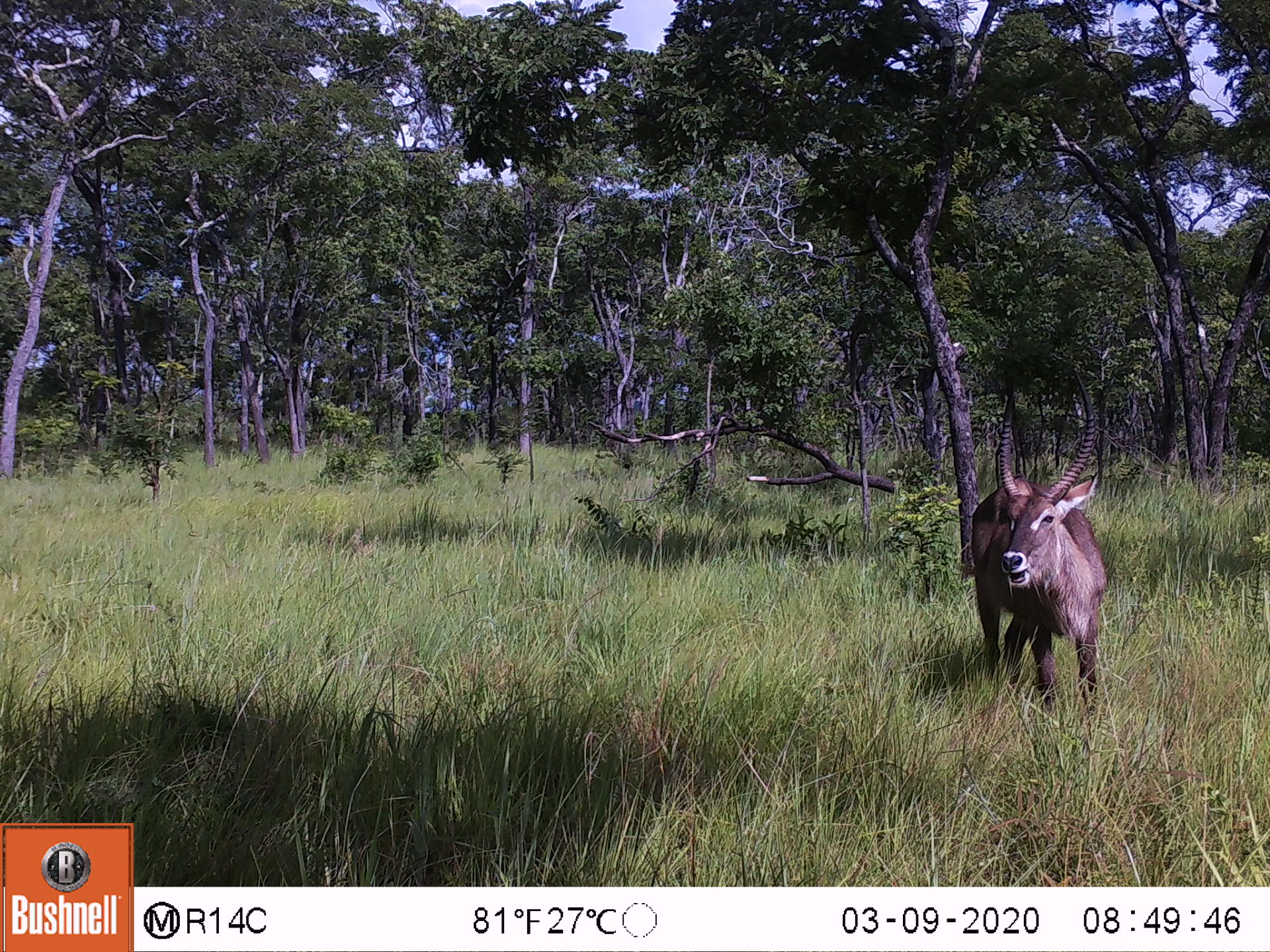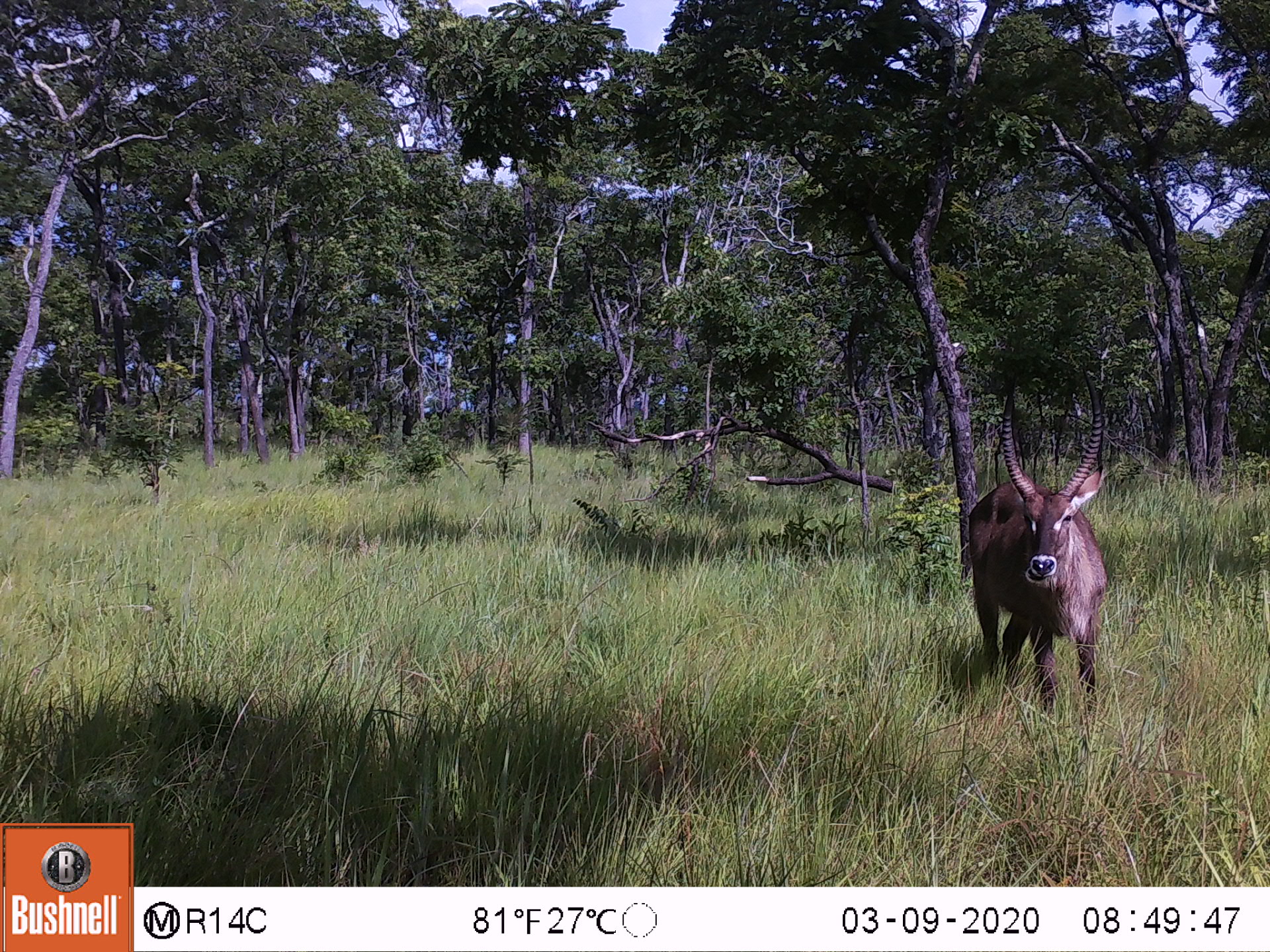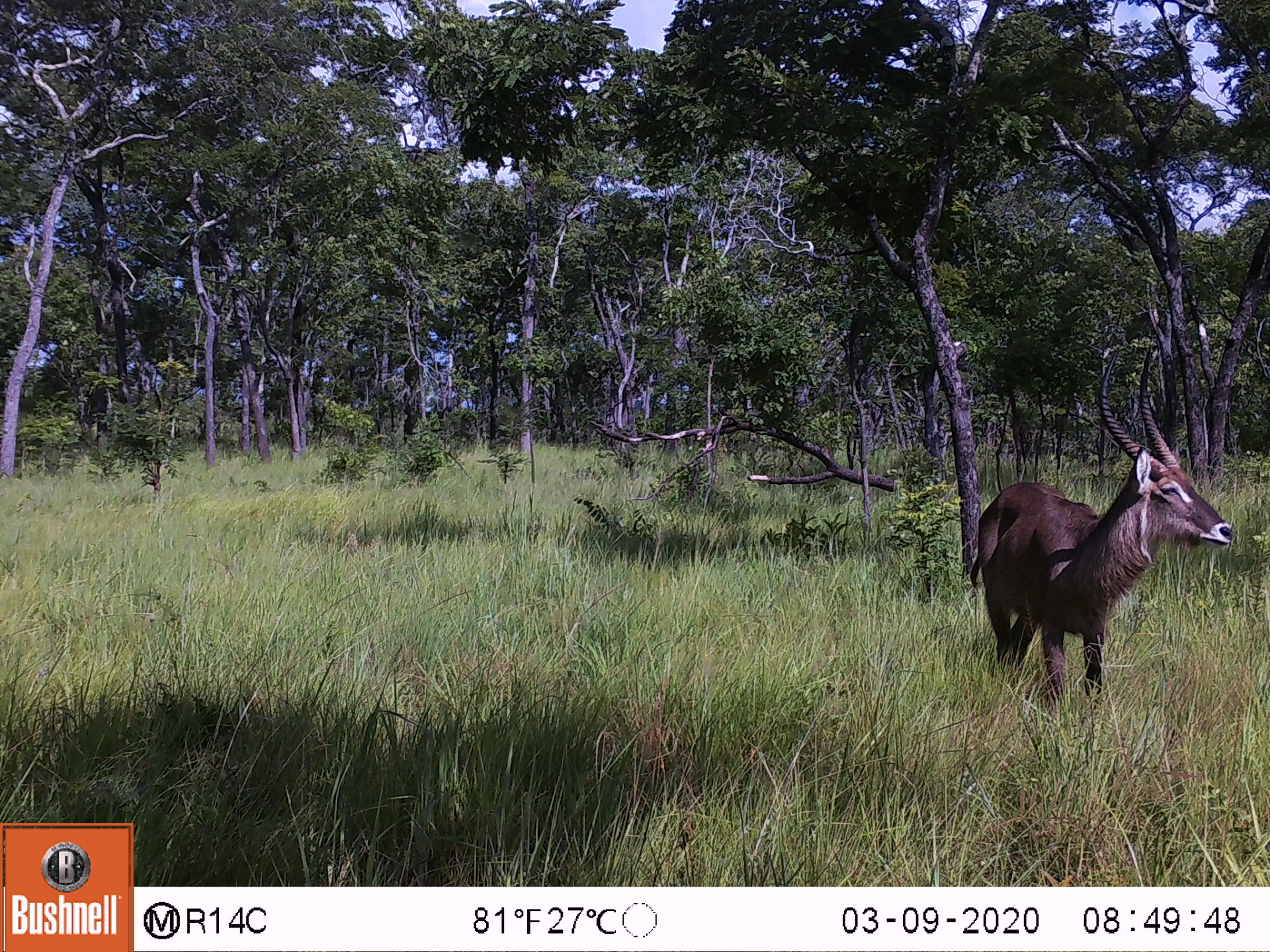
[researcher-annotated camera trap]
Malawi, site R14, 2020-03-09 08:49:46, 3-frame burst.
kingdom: Animalia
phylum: Chordata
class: Mammalia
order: Artiodactyla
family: Bovidae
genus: Kobus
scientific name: Kobus ellipsiprymnus ellipsiprymnus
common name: common waterbuck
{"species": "common waterbuck (Kobus ellipsiprymnus ellipsiprymnus)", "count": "1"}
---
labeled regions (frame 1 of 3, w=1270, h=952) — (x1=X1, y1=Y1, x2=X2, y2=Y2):
common waterbuck: (x1=966, y1=372, x2=1109, y2=730)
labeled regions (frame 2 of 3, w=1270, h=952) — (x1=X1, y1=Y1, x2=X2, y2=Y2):
common waterbuck: (x1=966, y1=375, x2=1111, y2=730)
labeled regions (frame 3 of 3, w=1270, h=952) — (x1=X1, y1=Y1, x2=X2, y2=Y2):
common waterbuck: (x1=983, y1=350, x2=1229, y2=680)